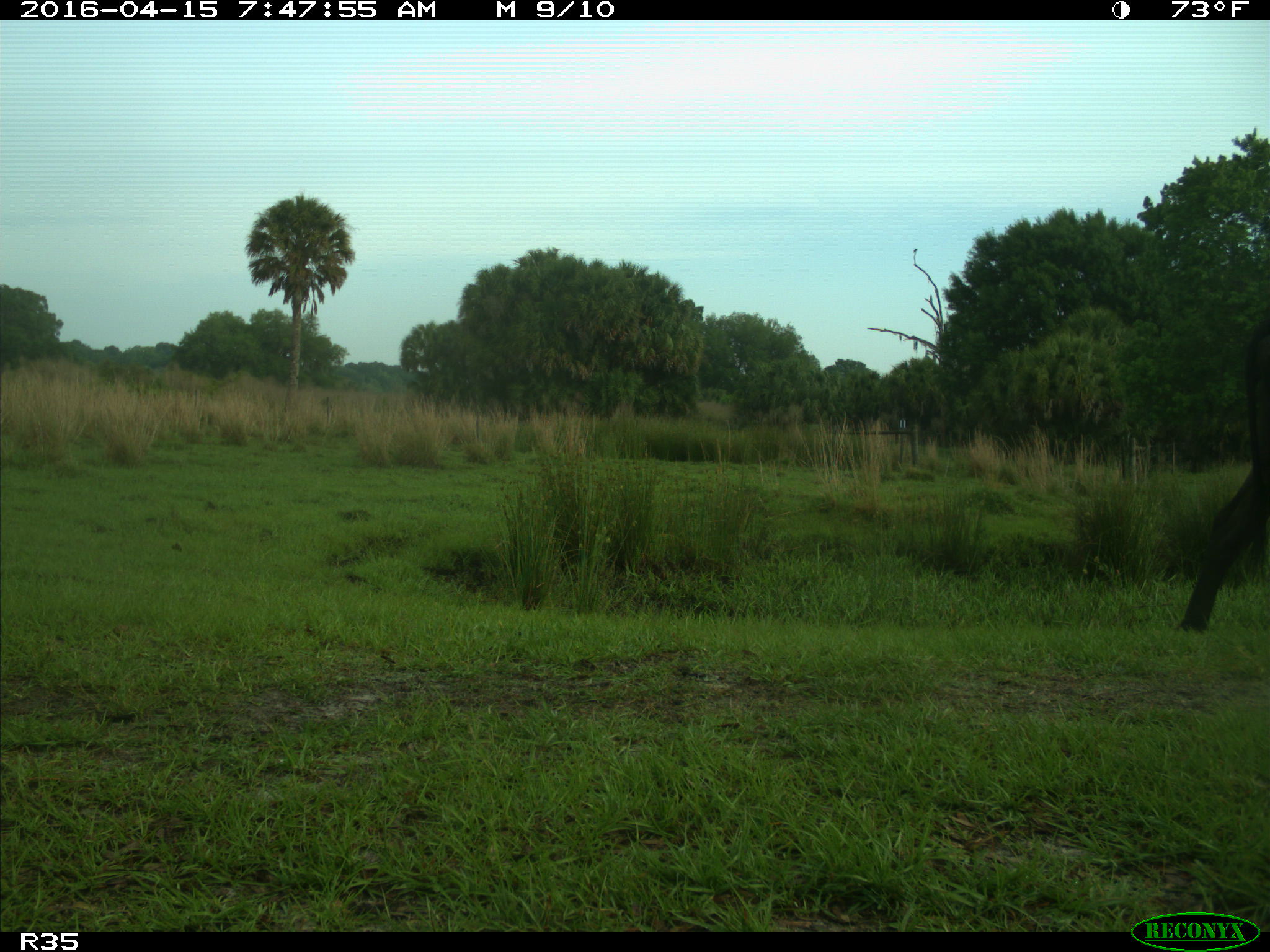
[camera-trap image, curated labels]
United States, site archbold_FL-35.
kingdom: Animalia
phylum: Chordata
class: Mammalia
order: Artiodactyla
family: Bovidae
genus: Bos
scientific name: Bos taurus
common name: domestic cow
Bos taurus (domestic cow).